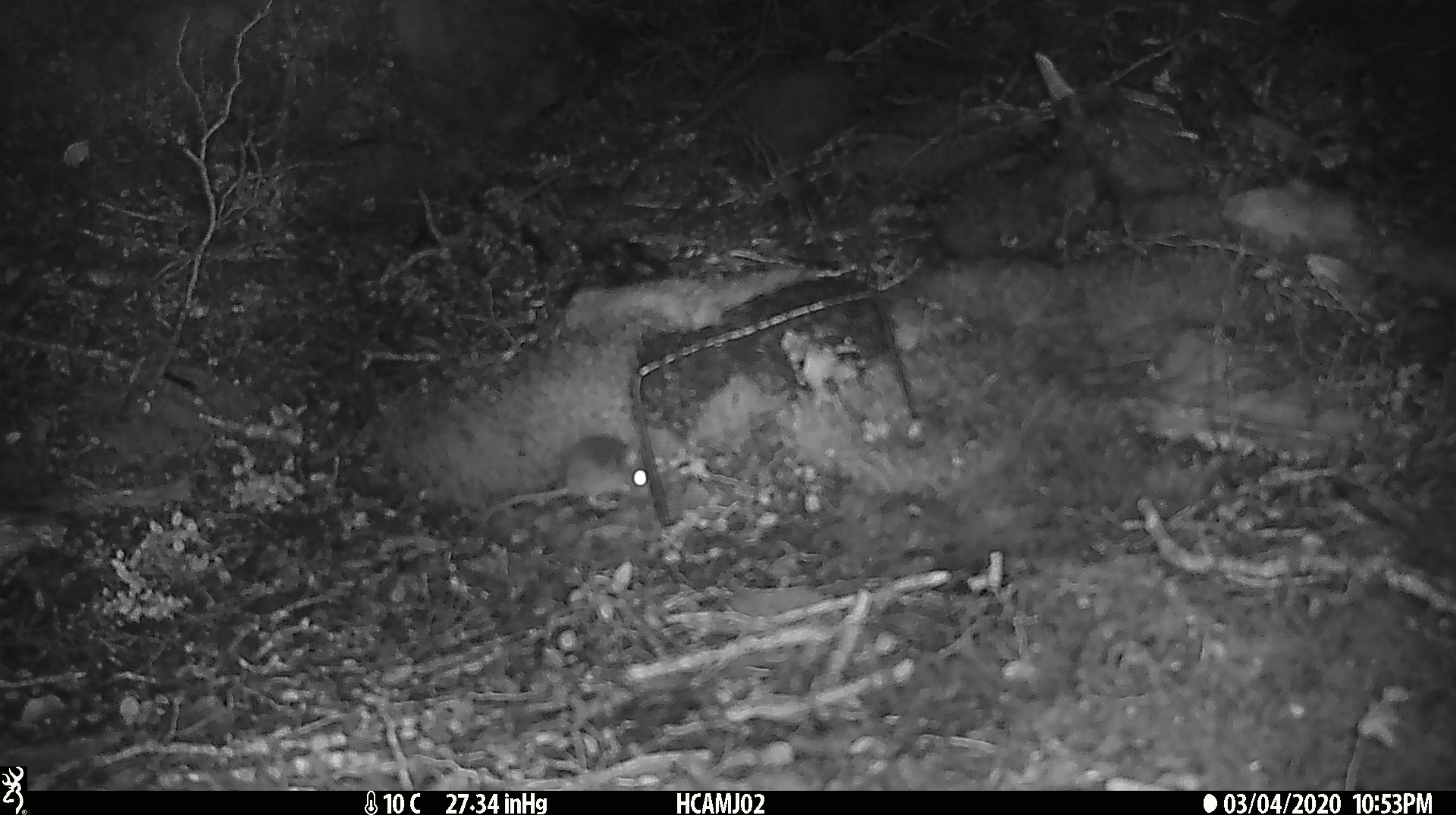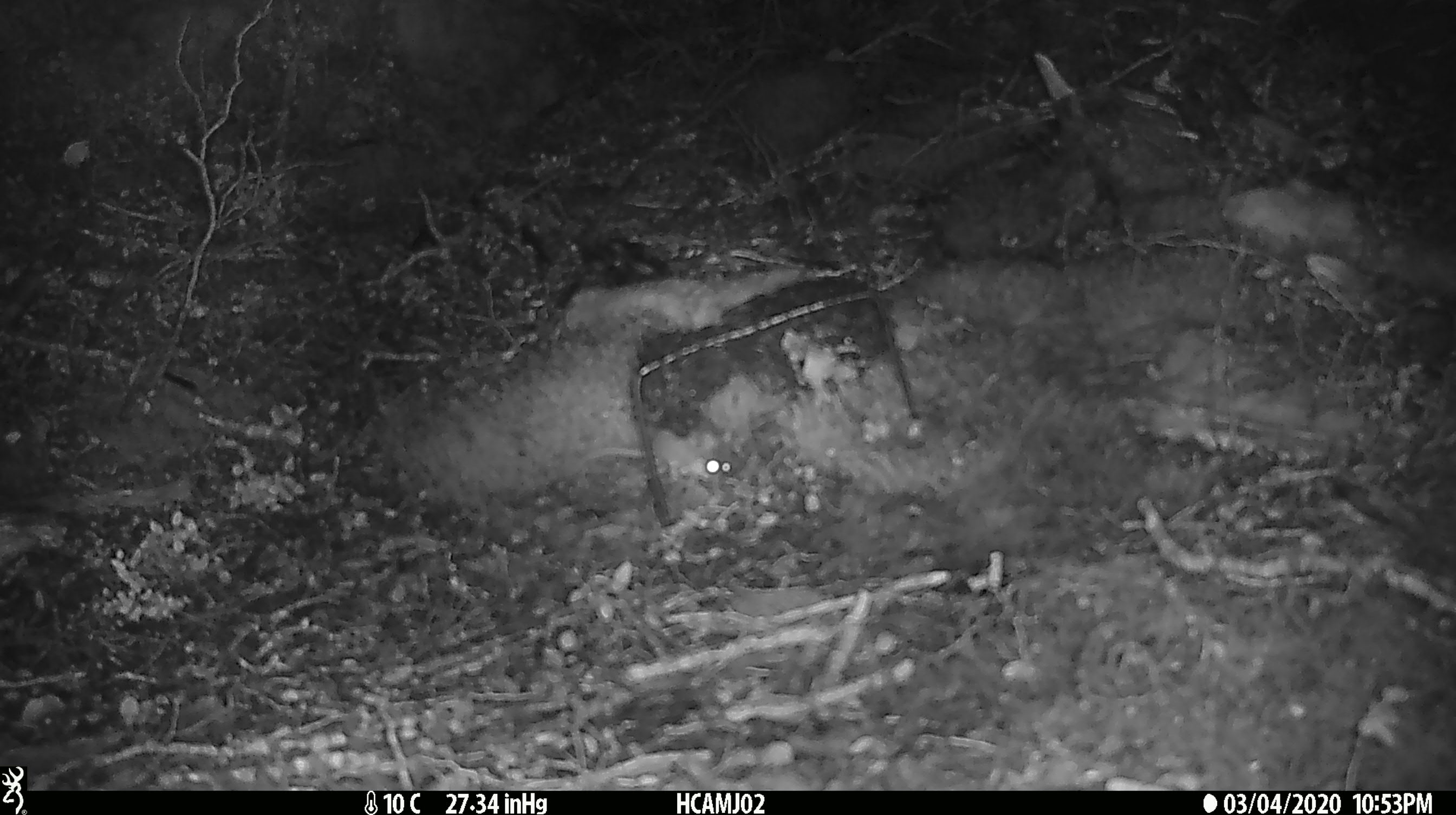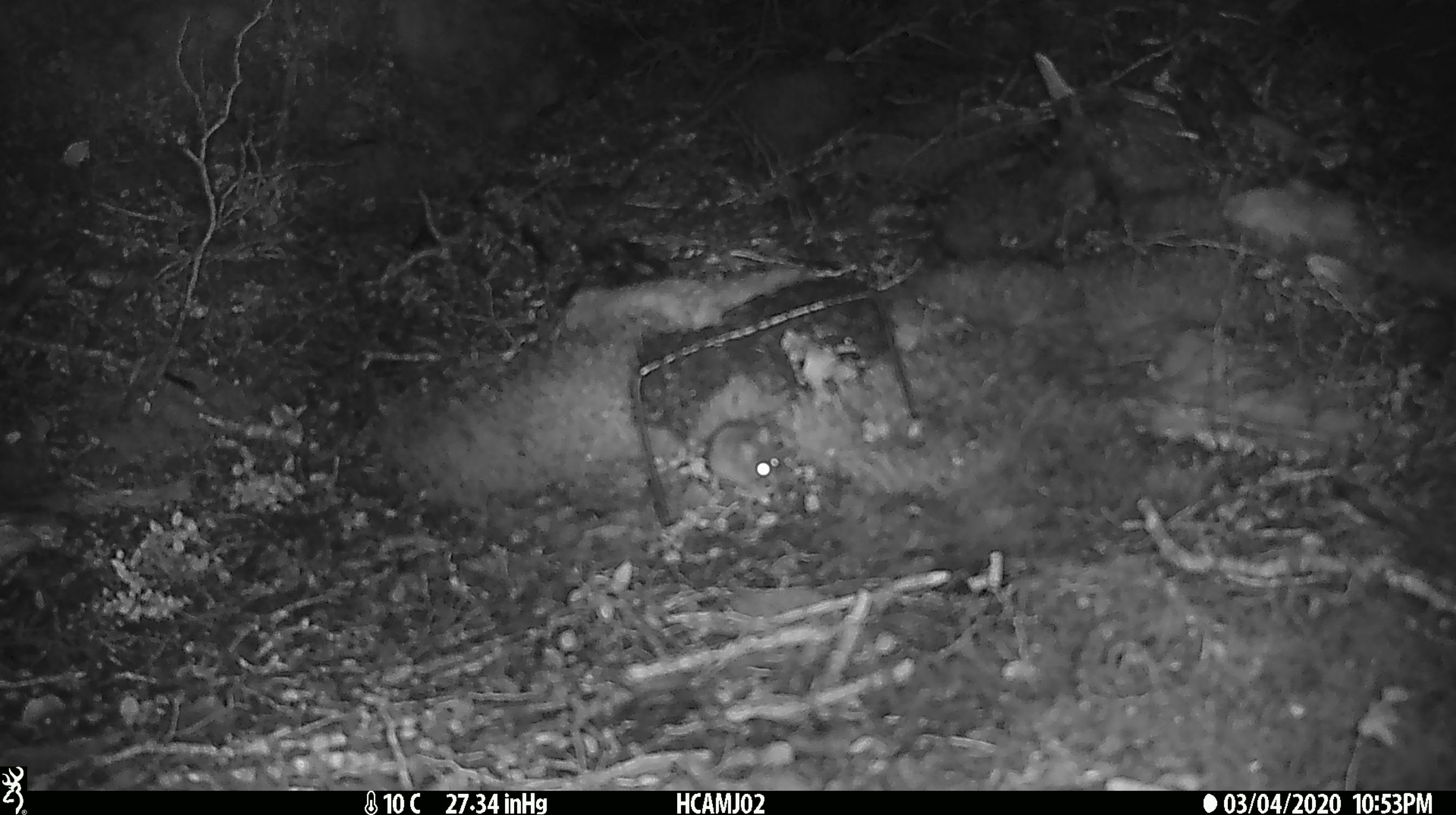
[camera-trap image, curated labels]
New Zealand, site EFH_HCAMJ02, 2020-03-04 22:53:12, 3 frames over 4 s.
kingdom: Animalia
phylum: Chordata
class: Mammalia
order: Rodentia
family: Muridae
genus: Mus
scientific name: Mus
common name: mouse